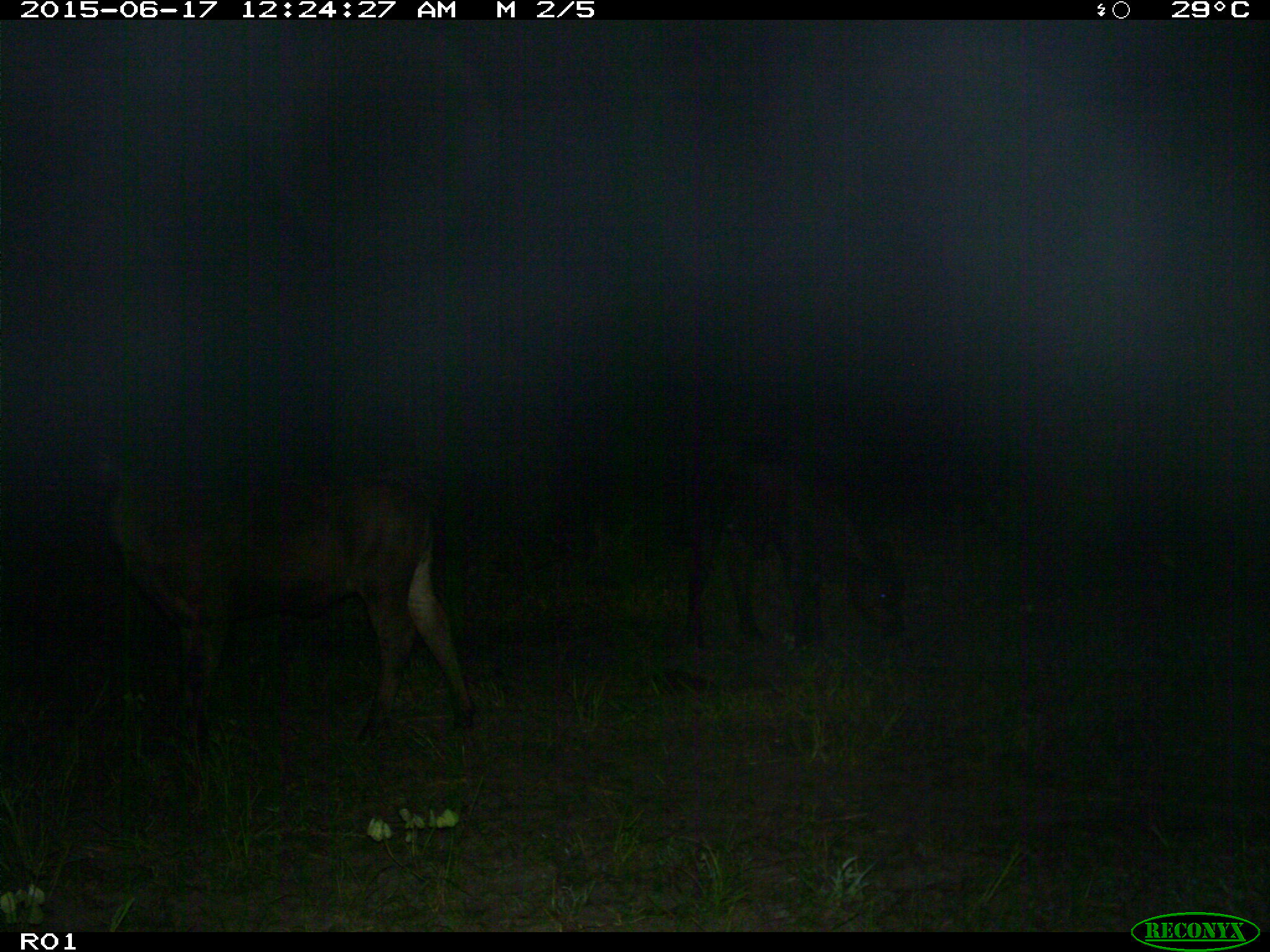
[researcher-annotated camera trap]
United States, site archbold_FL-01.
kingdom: Animalia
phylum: Chordata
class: Mammalia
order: Artiodactyla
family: Bovidae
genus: Bos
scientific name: Bos taurus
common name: domestic cow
Bos taurus (domestic cow).